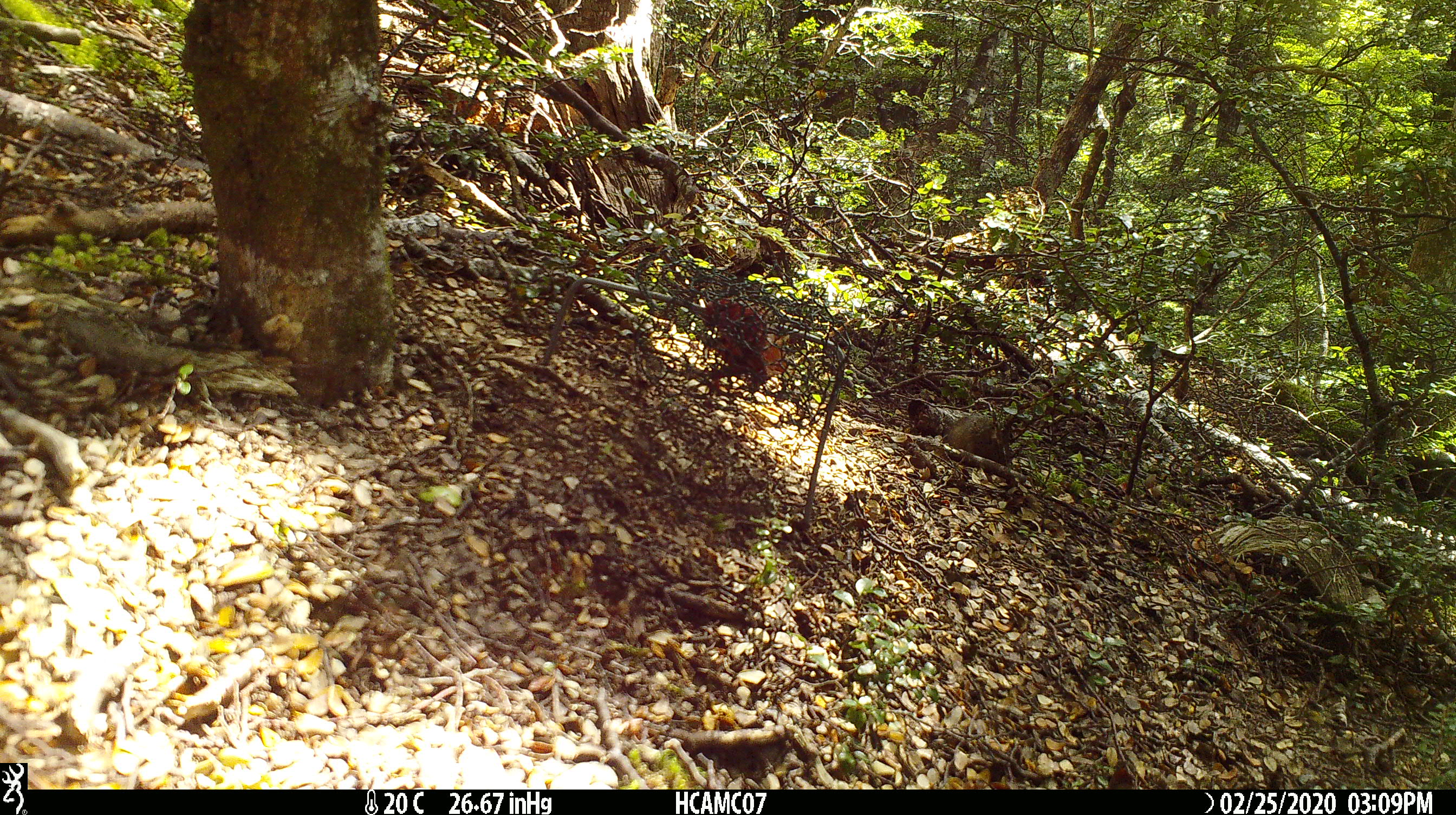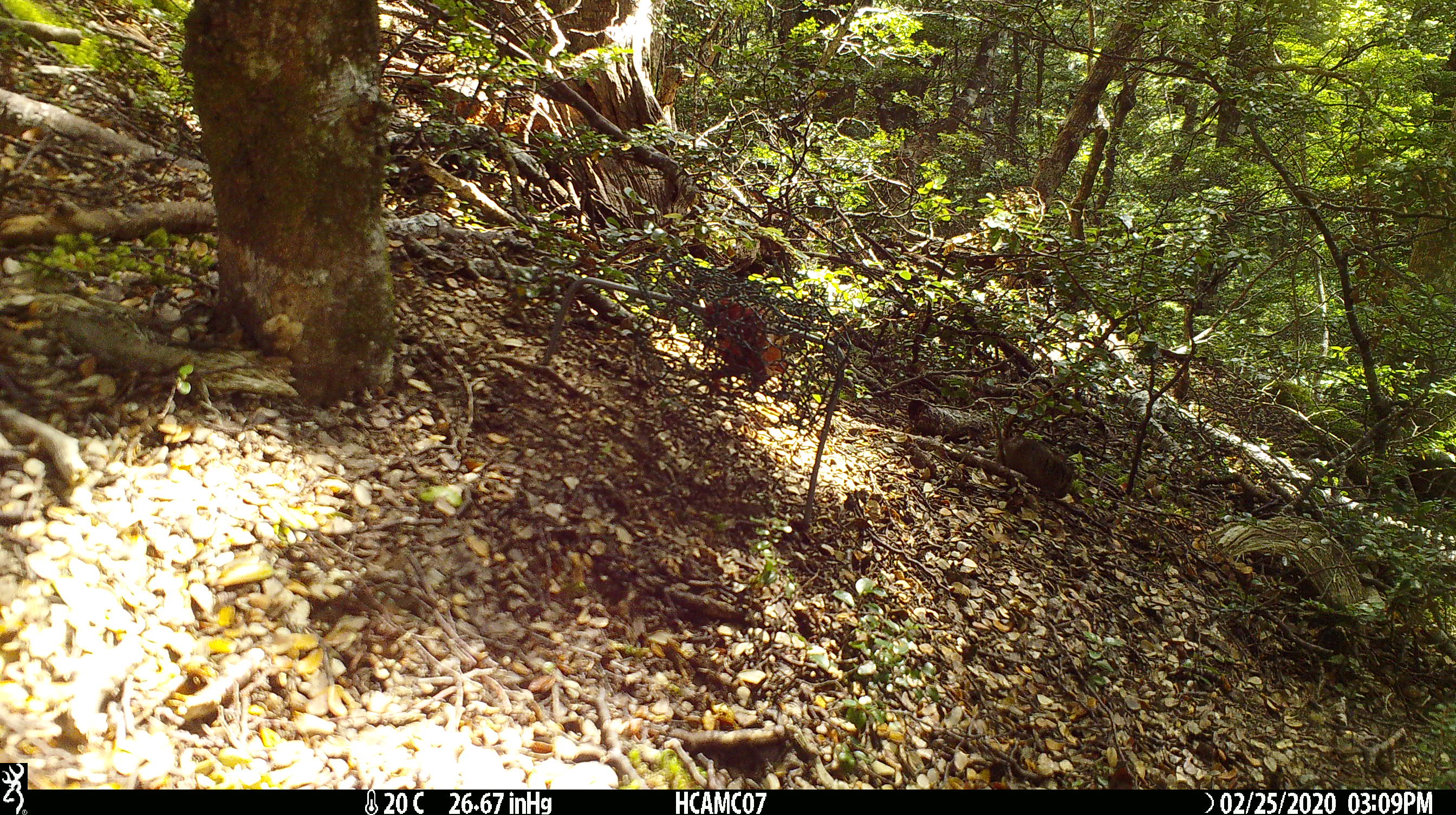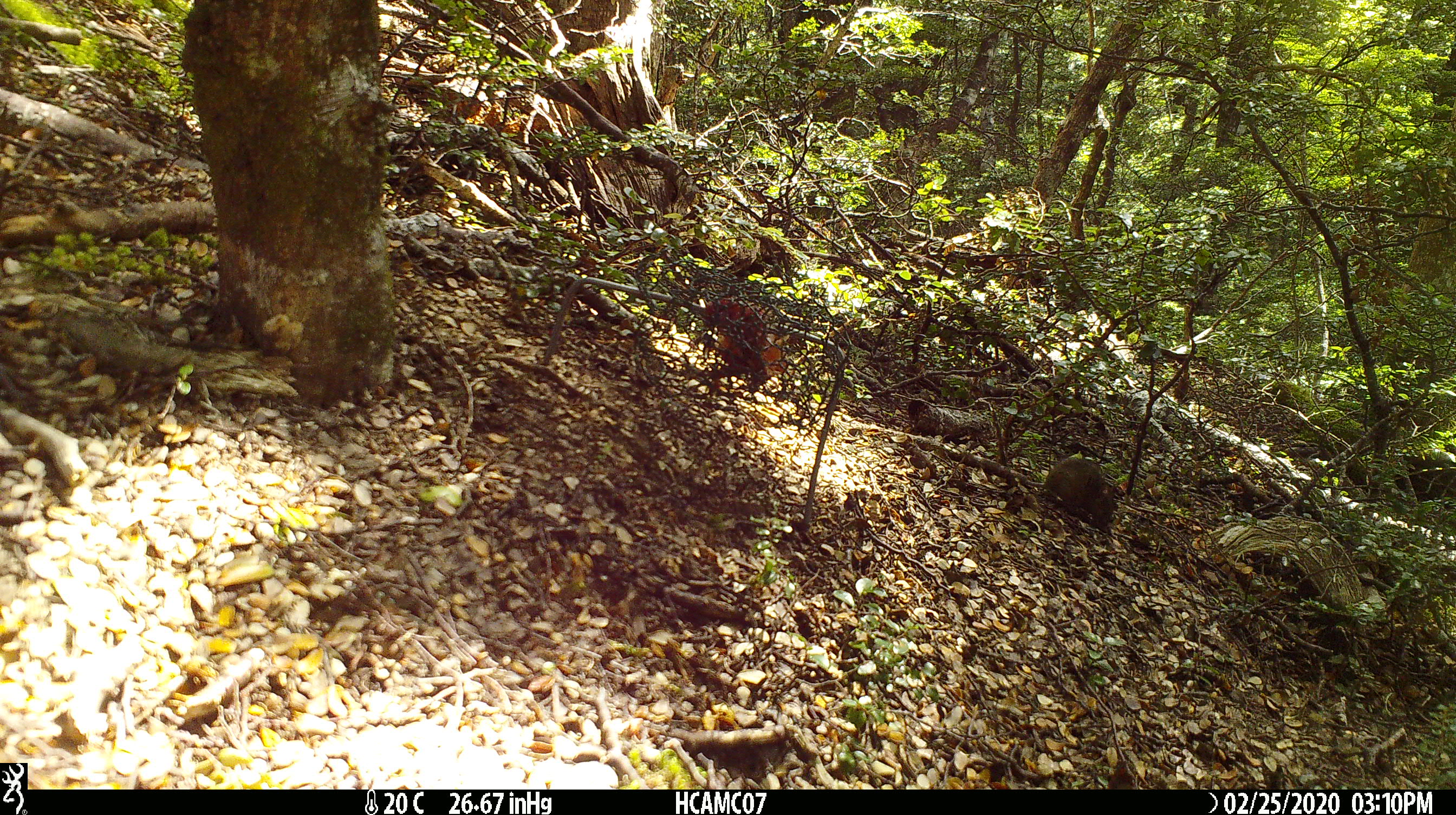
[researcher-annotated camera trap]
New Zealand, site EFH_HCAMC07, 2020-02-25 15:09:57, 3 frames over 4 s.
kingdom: Animalia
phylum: Chordata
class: Mammalia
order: Rodentia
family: Muridae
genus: Mus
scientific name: Mus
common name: mouse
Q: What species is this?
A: Mouse (Mus).